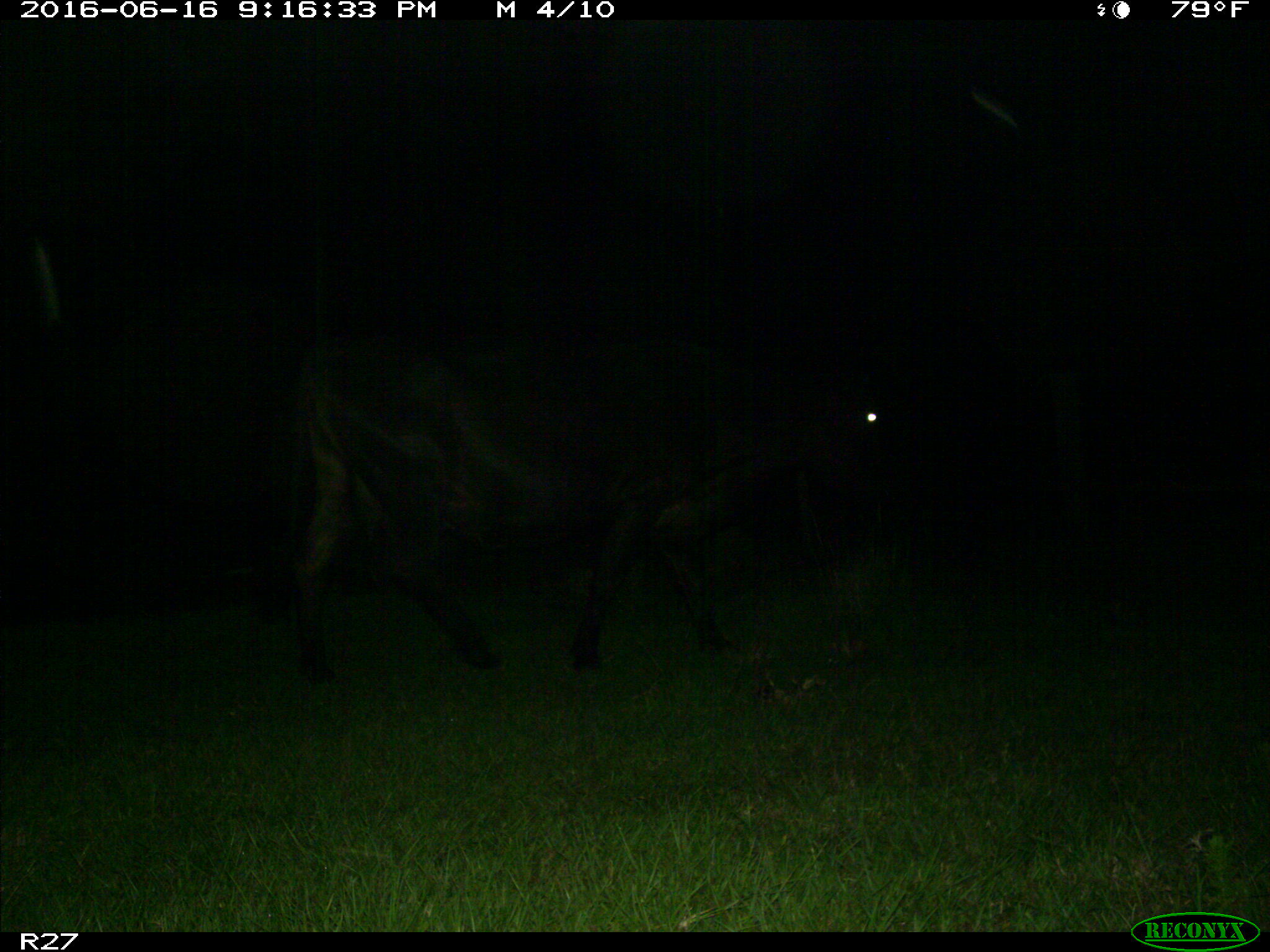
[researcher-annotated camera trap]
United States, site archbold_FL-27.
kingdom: Animalia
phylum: Chordata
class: Mammalia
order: Artiodactyla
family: Bovidae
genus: Bos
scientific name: Bos taurus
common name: domestic cow